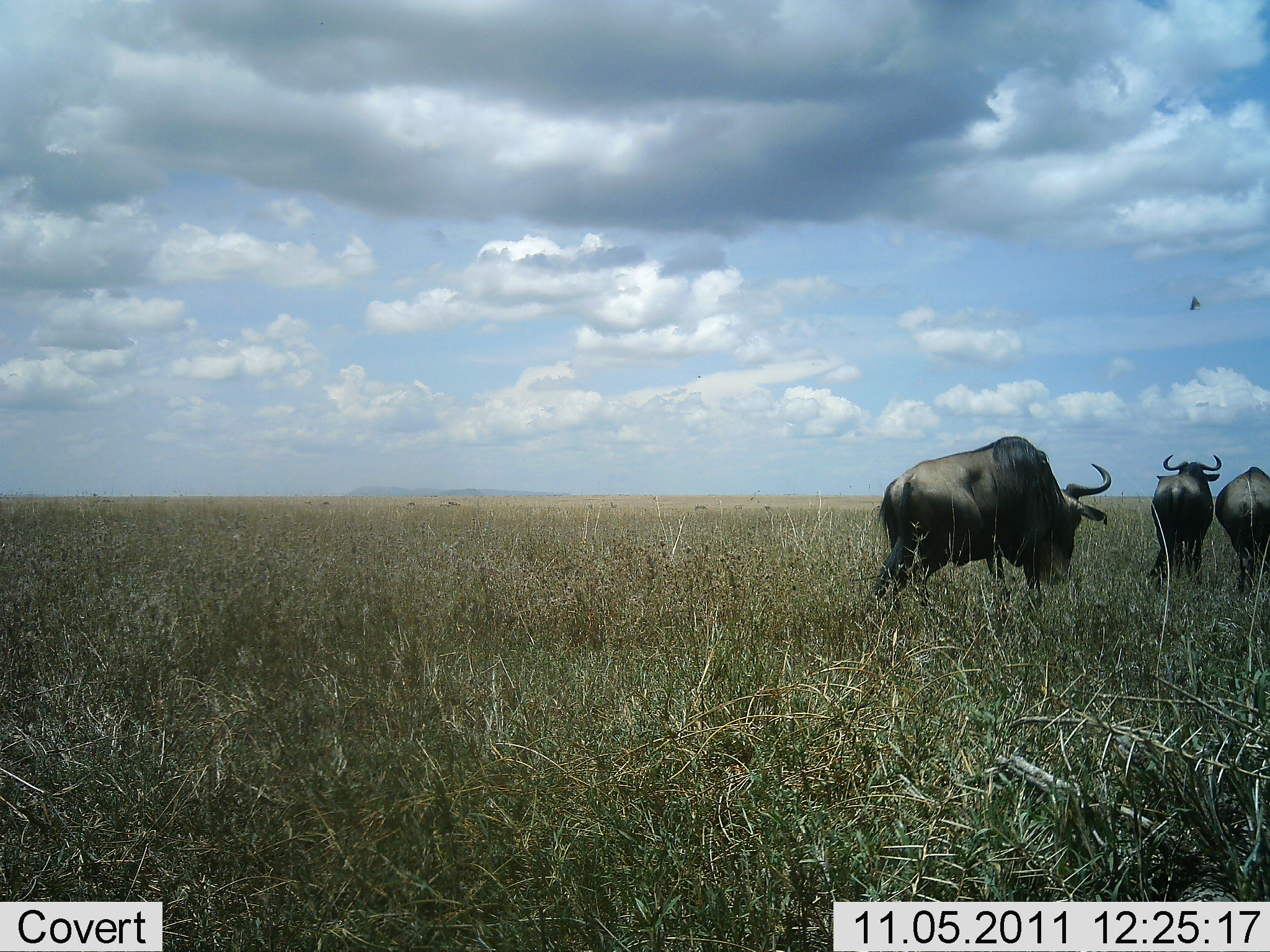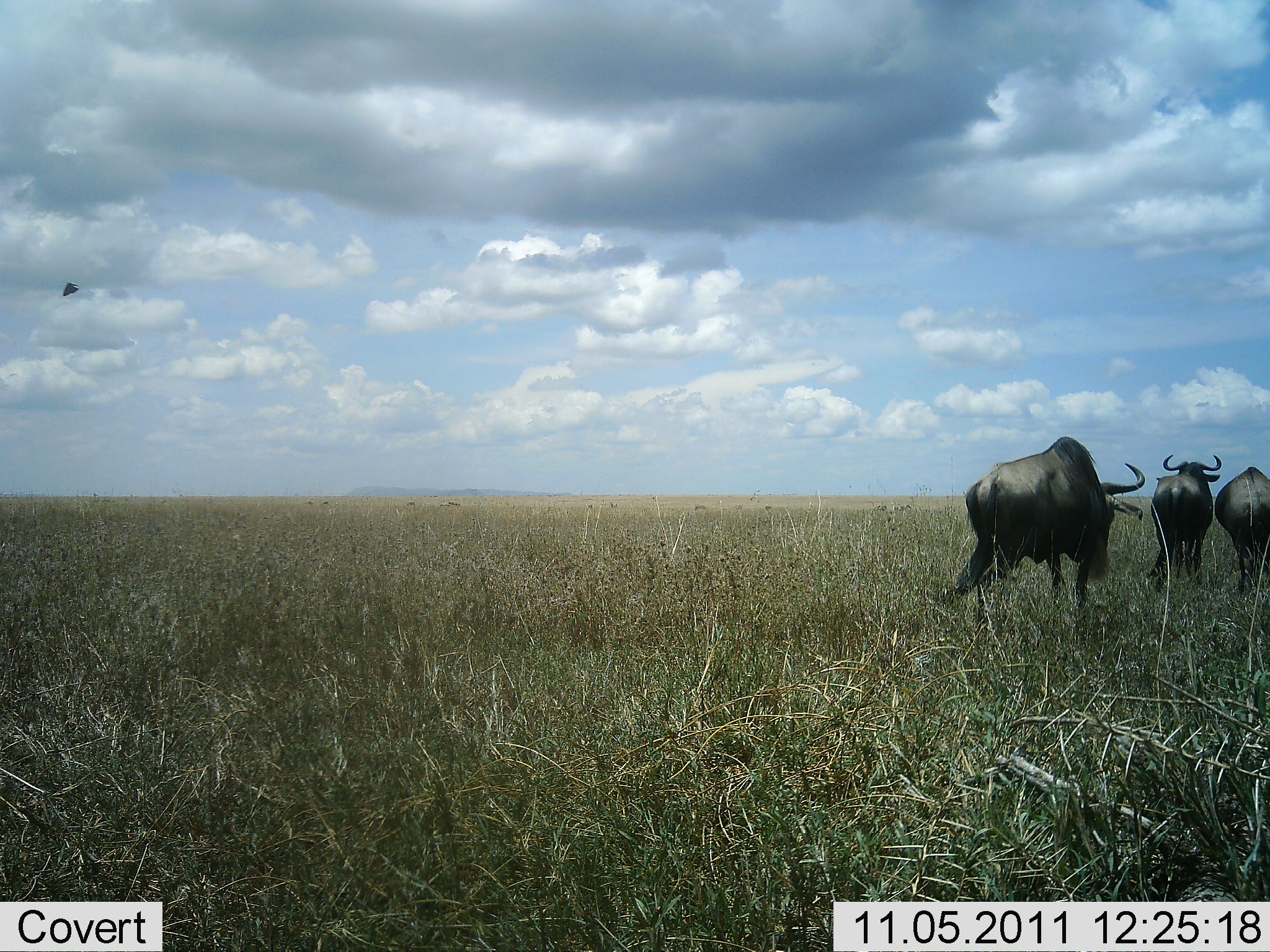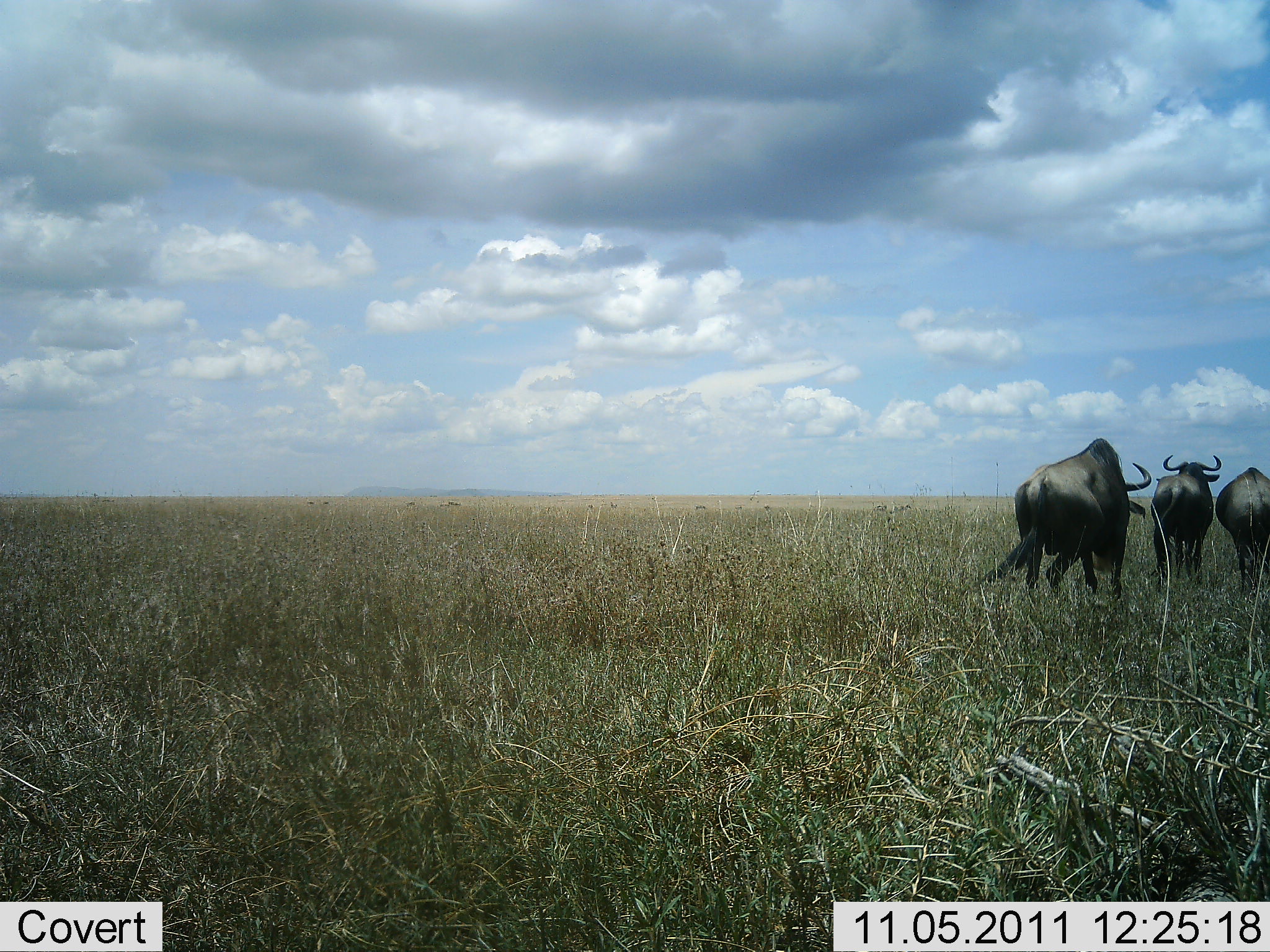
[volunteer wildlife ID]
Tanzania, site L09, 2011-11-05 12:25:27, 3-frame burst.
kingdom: Animalia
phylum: Chordata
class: Mammalia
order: Artiodactyla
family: Bovidae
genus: Connochaetes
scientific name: Connochaetes taurinus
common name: blue wildebeest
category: wildebeest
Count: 3.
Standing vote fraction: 53%.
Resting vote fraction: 0%.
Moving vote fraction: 67%.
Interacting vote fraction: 0%.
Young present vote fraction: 0%.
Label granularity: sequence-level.